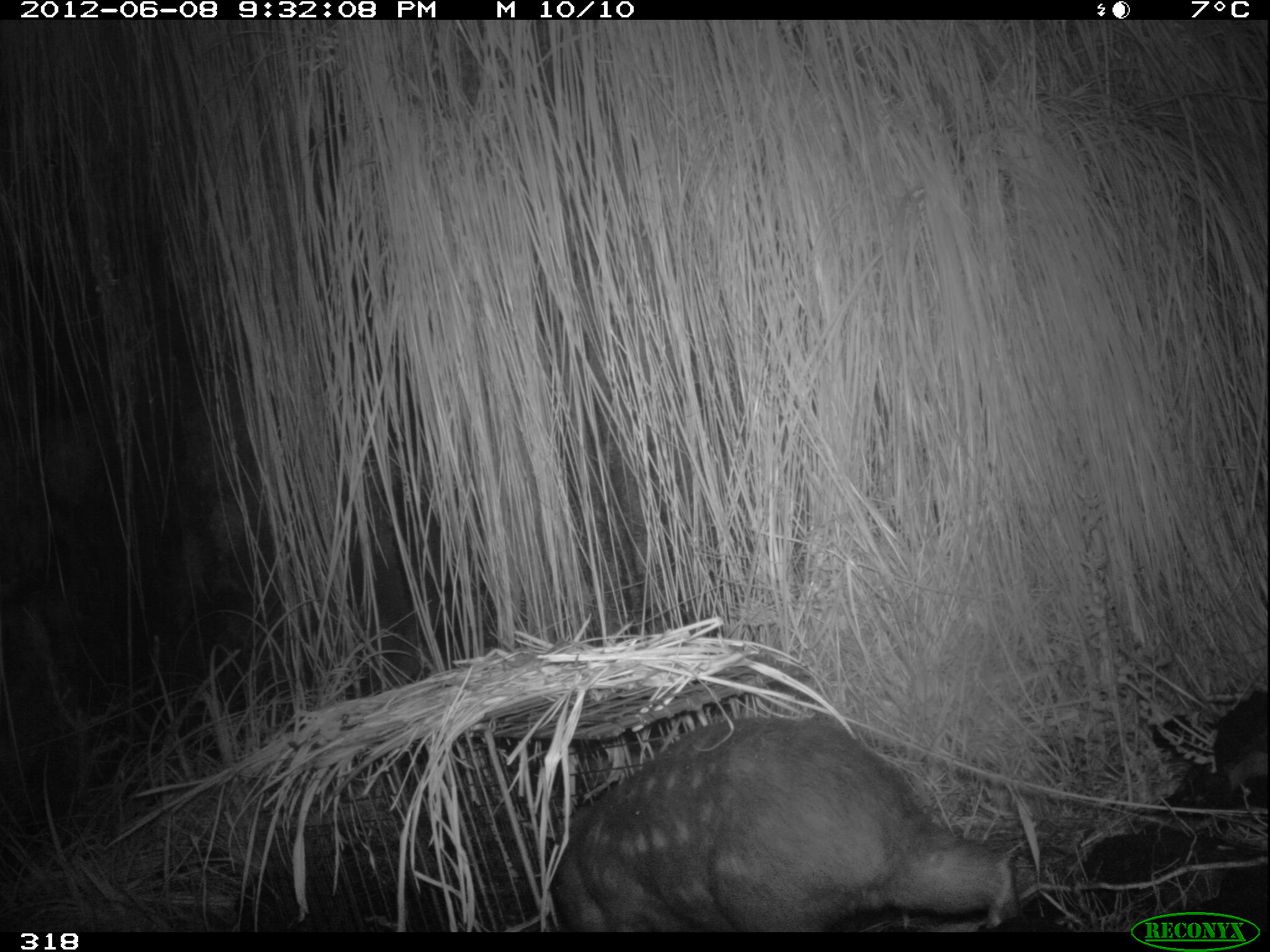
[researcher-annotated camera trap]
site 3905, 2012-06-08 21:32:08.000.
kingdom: Animalia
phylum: Chordata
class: Mammalia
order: Rodentia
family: Cuniculidae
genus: Cuniculus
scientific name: Cuniculus taczanowskii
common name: mountain paca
Cuniculus taczanowskii (mountain paca).